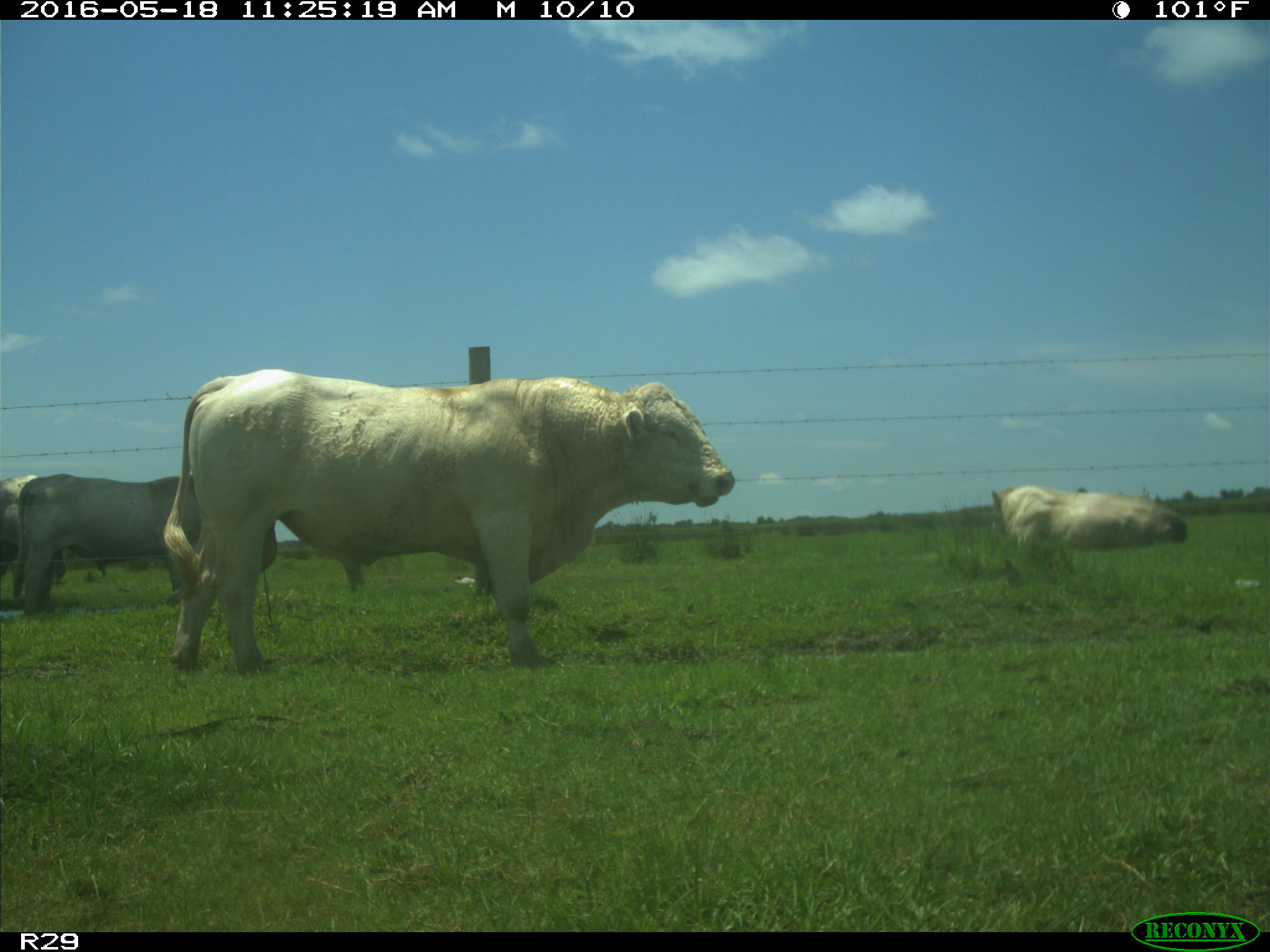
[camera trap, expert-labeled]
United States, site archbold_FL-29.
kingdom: Animalia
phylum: Chordata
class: Mammalia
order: Artiodactyla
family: Bovidae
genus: Bos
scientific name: Bos taurus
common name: domestic cow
Bos taurus (domestic cow).